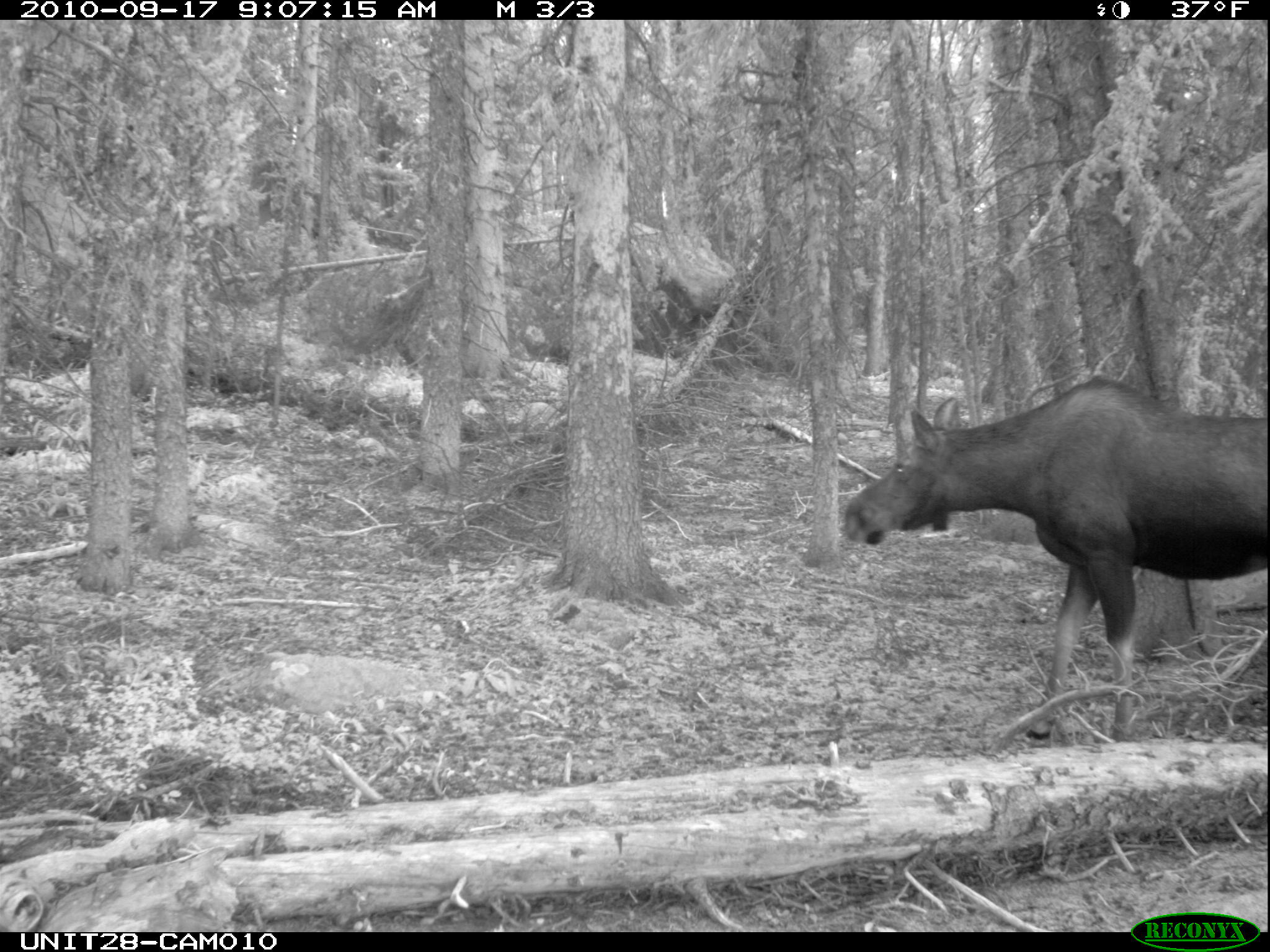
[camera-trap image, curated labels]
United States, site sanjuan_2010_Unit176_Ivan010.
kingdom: Animalia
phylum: Chordata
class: Mammalia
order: Artiodactyla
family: Cervidae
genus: Alces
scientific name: Alces alces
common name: moose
Alces alces (moose).